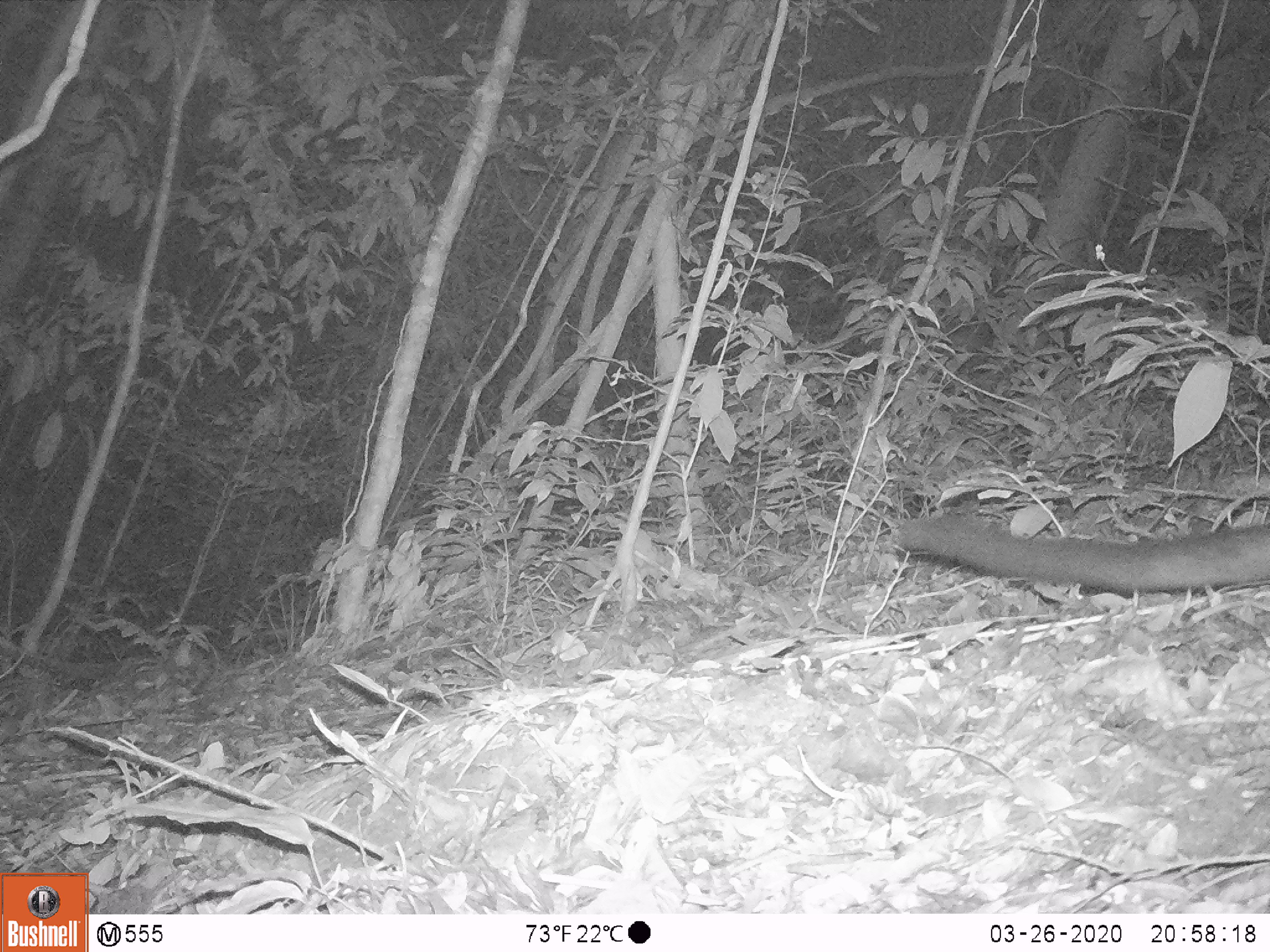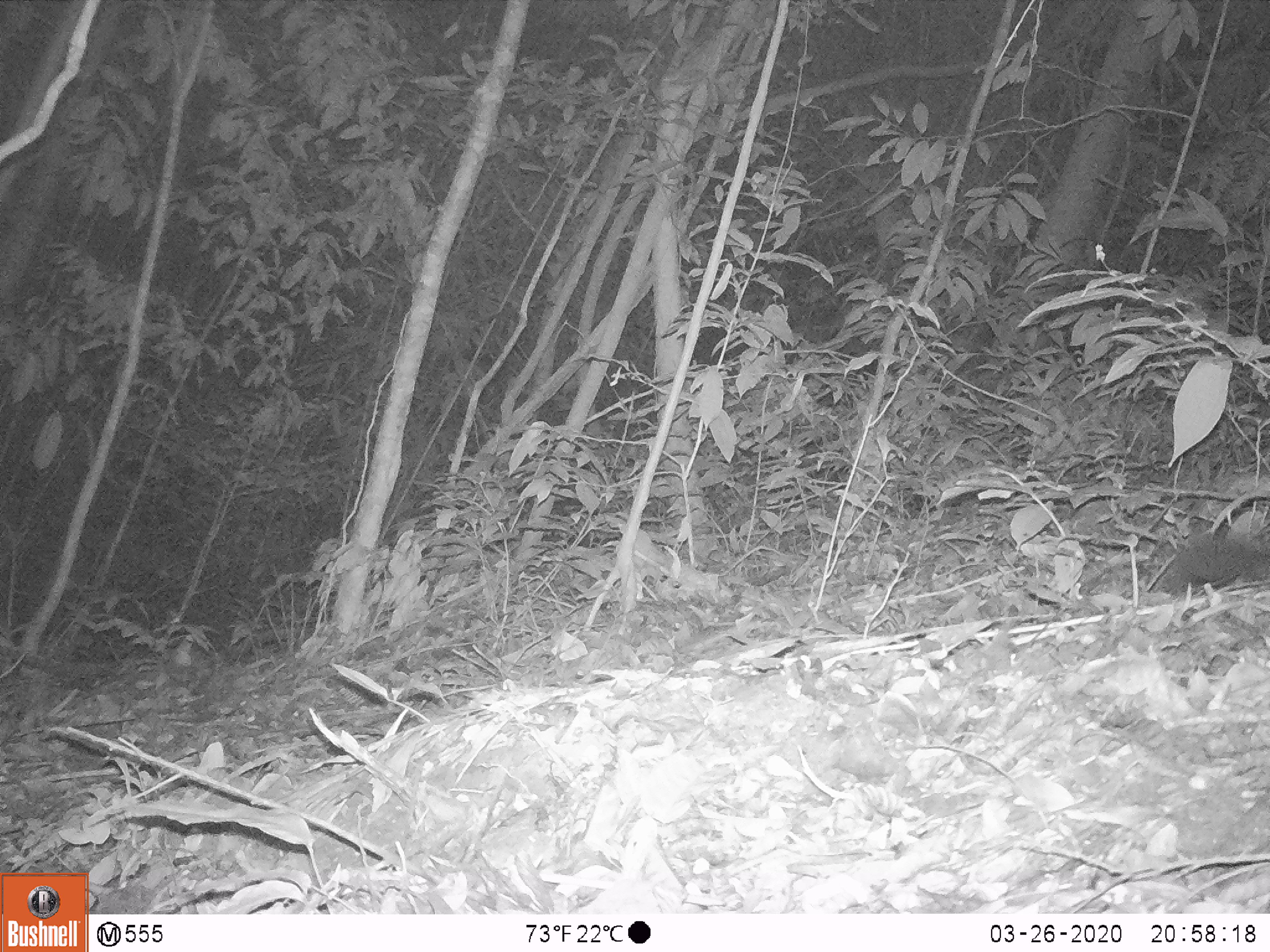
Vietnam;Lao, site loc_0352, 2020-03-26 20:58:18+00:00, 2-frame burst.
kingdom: Animalia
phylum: Chordata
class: Mammalia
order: Carnivora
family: Viverridae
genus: Paradoxurus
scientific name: Paradoxurus hermaphroditus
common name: common palm civet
Common palm civet (Paradoxurus hermaphroditus). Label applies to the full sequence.